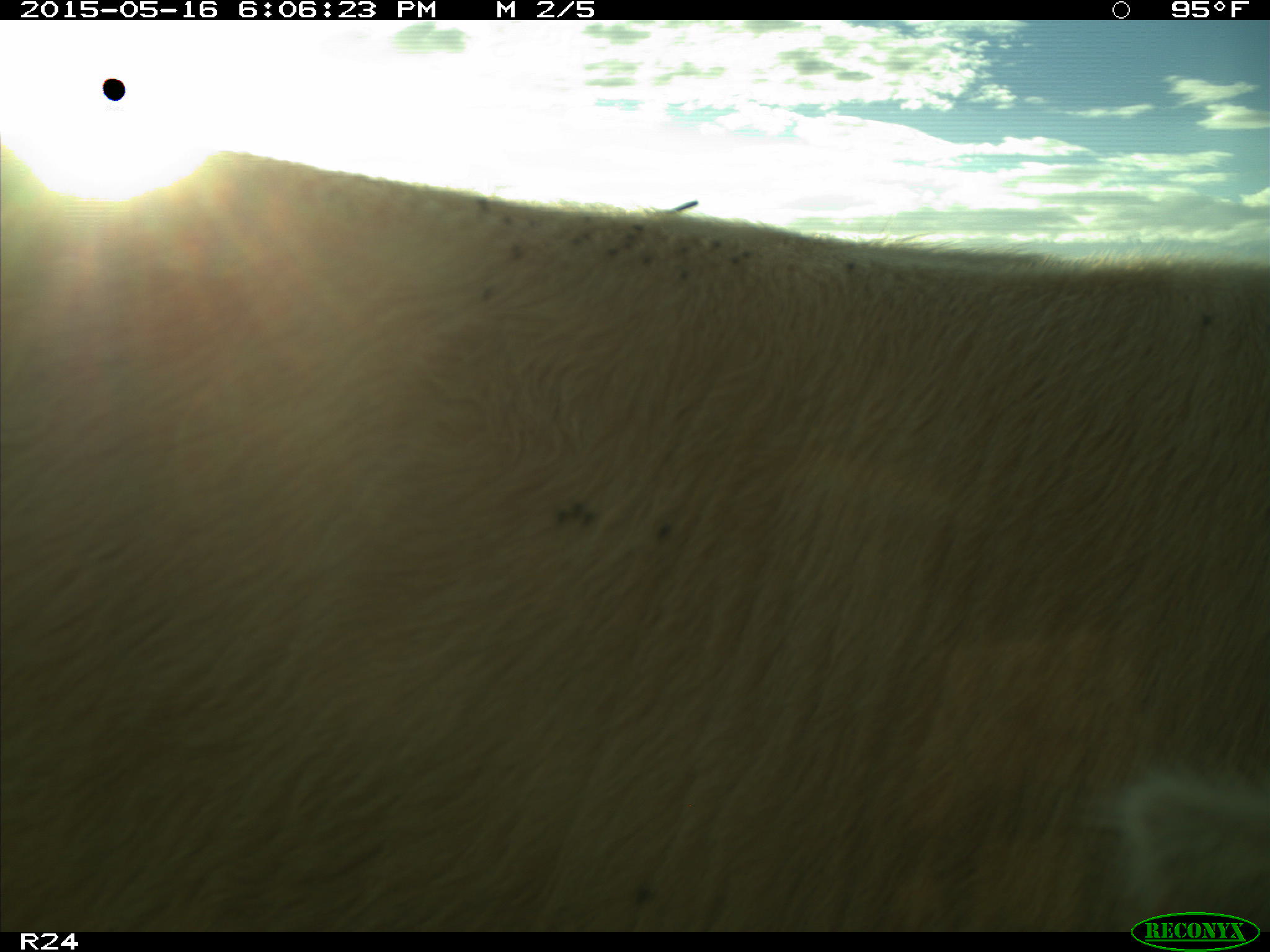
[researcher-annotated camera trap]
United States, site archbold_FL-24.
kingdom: Animalia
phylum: Chordata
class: Mammalia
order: Artiodactyla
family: Bovidae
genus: Bos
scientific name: Bos taurus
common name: domestic cow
Bos taurus (domestic cow).